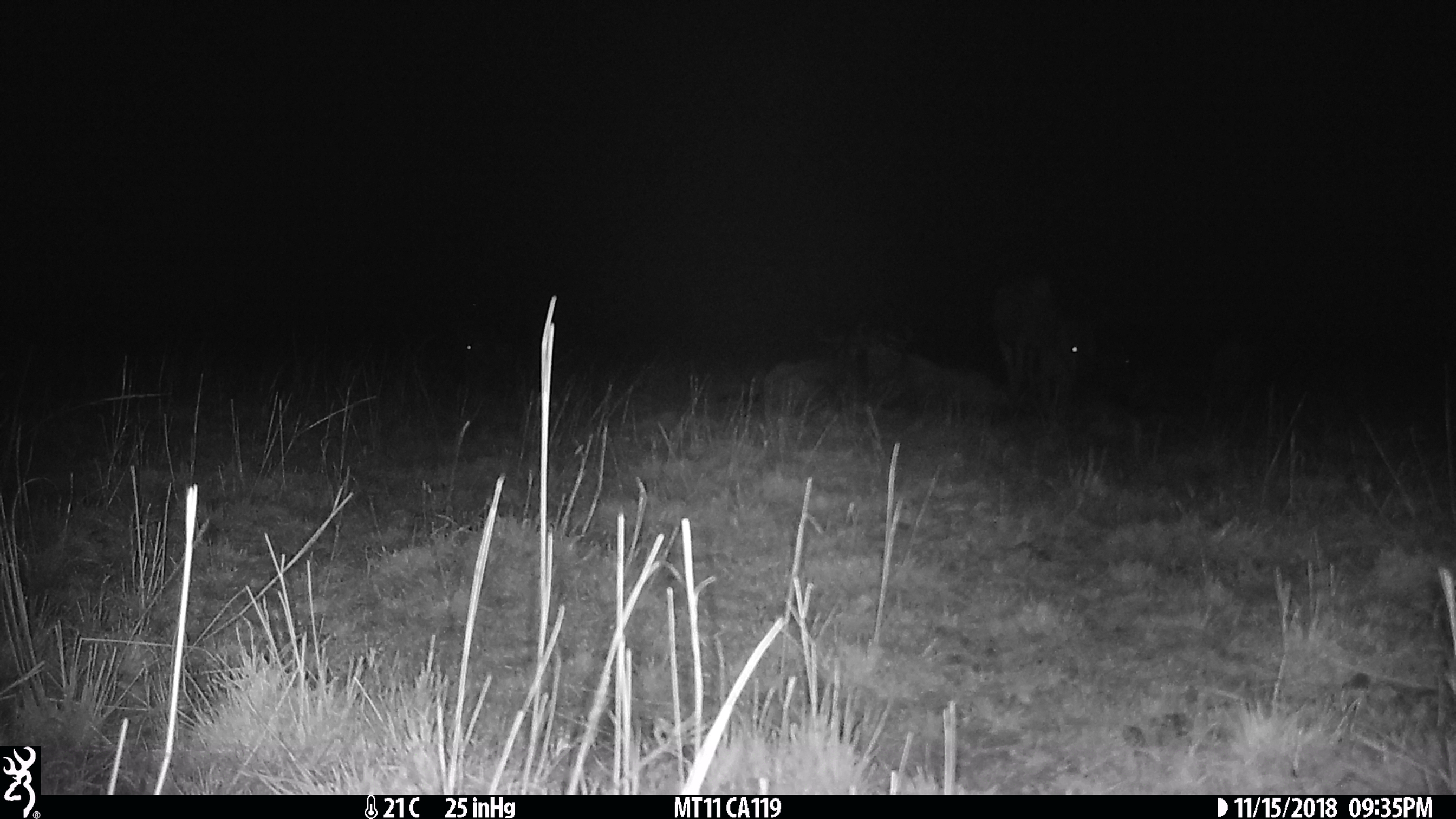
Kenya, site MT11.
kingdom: Animalia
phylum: Chordata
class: Mammalia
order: Artiodactyla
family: Bovidae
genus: Connochaetes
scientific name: Connochaetes taurinus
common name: blue wildebeest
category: wildebeest